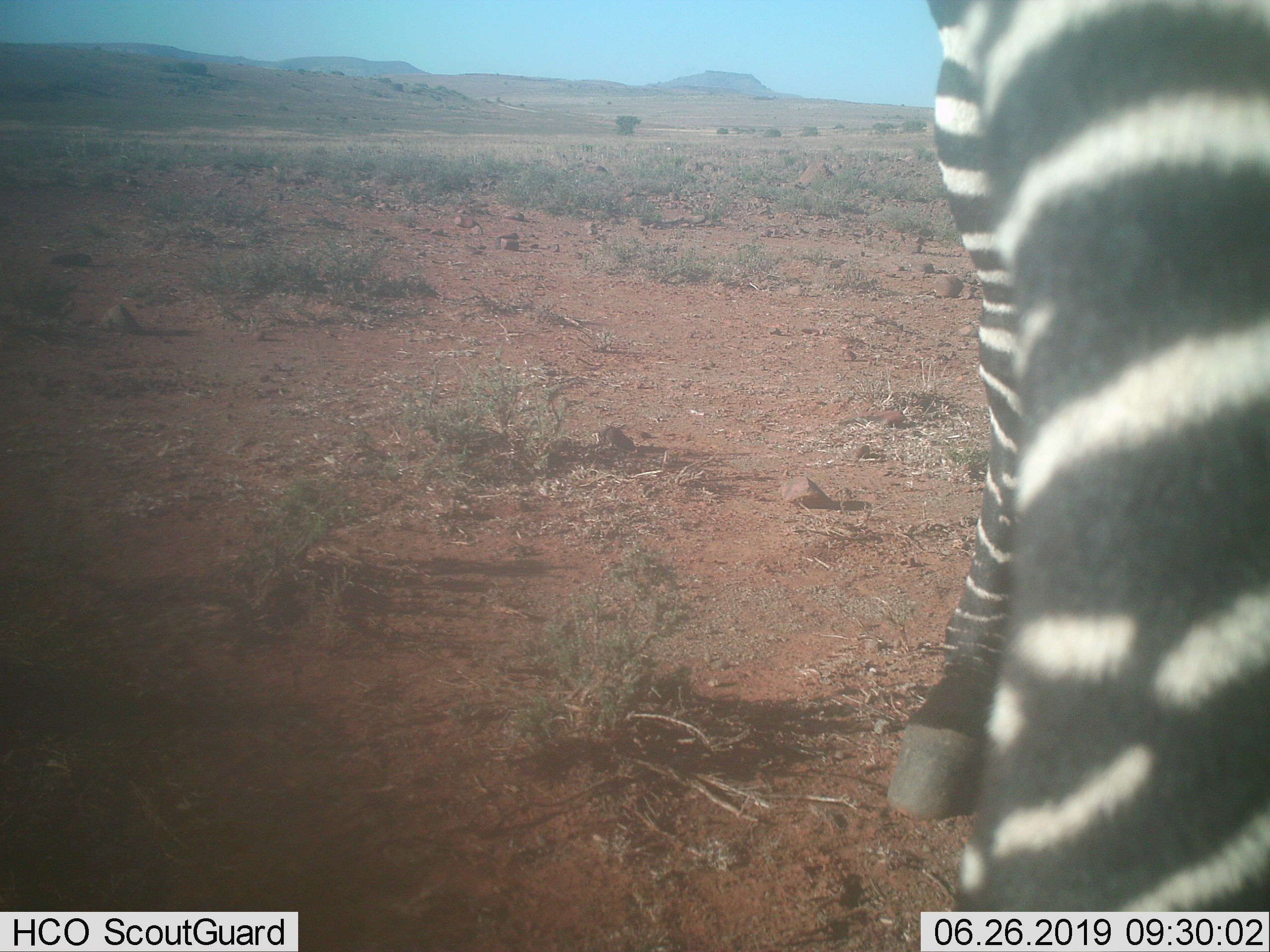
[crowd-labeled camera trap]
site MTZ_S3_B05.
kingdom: Animalia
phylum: Chordata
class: Mammalia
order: Perissodactyla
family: Equidae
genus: Equus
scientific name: Equus zebra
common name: mountain zebra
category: zebramountain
Zebramountain (mountain zebra) (Equus zebra), count 1. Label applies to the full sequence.